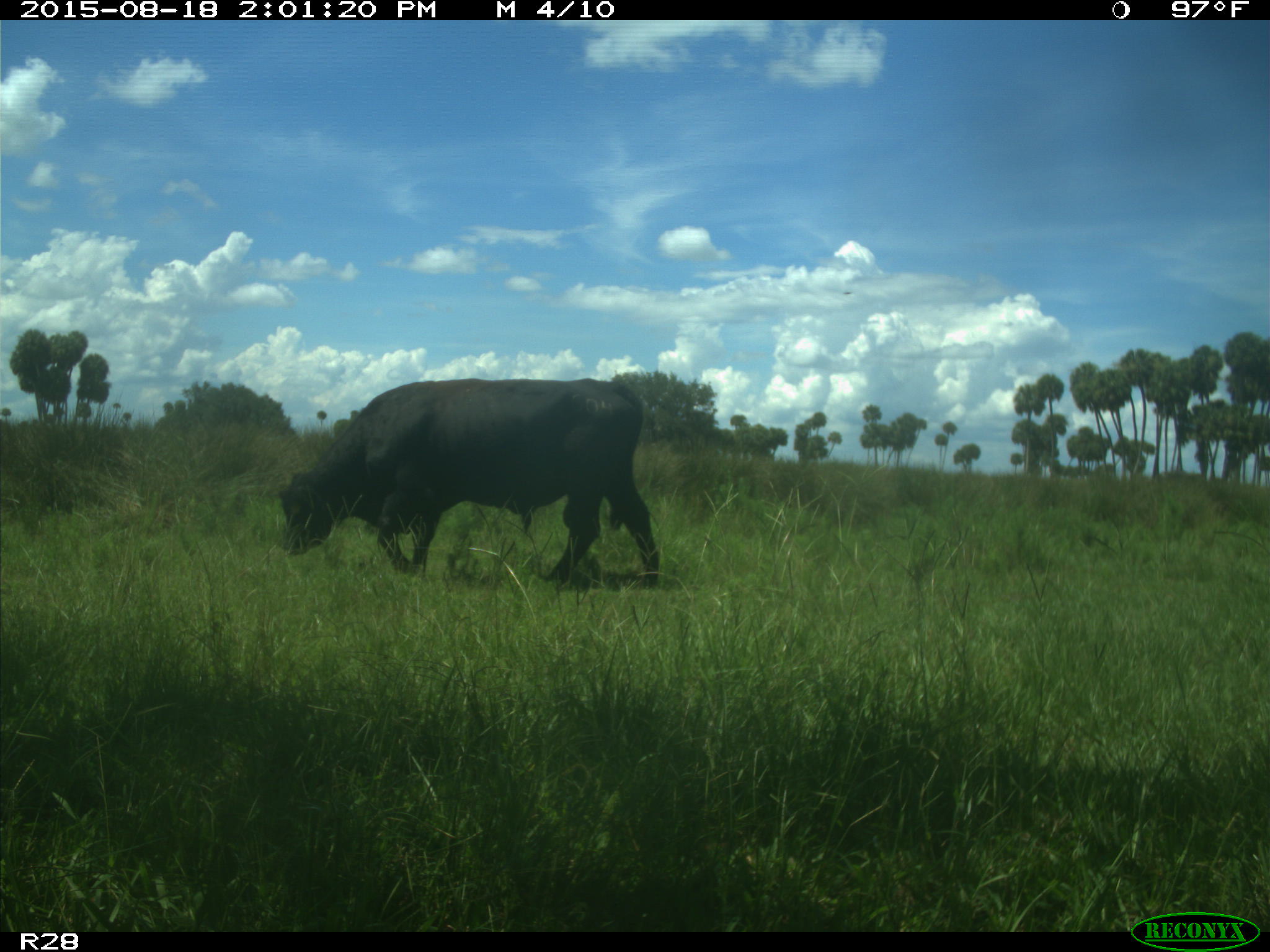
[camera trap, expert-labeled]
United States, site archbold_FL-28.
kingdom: Animalia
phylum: Chordata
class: Mammalia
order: Artiodactyla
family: Bovidae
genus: Bos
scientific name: Bos taurus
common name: domestic cow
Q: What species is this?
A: Bos taurus (domestic cow).